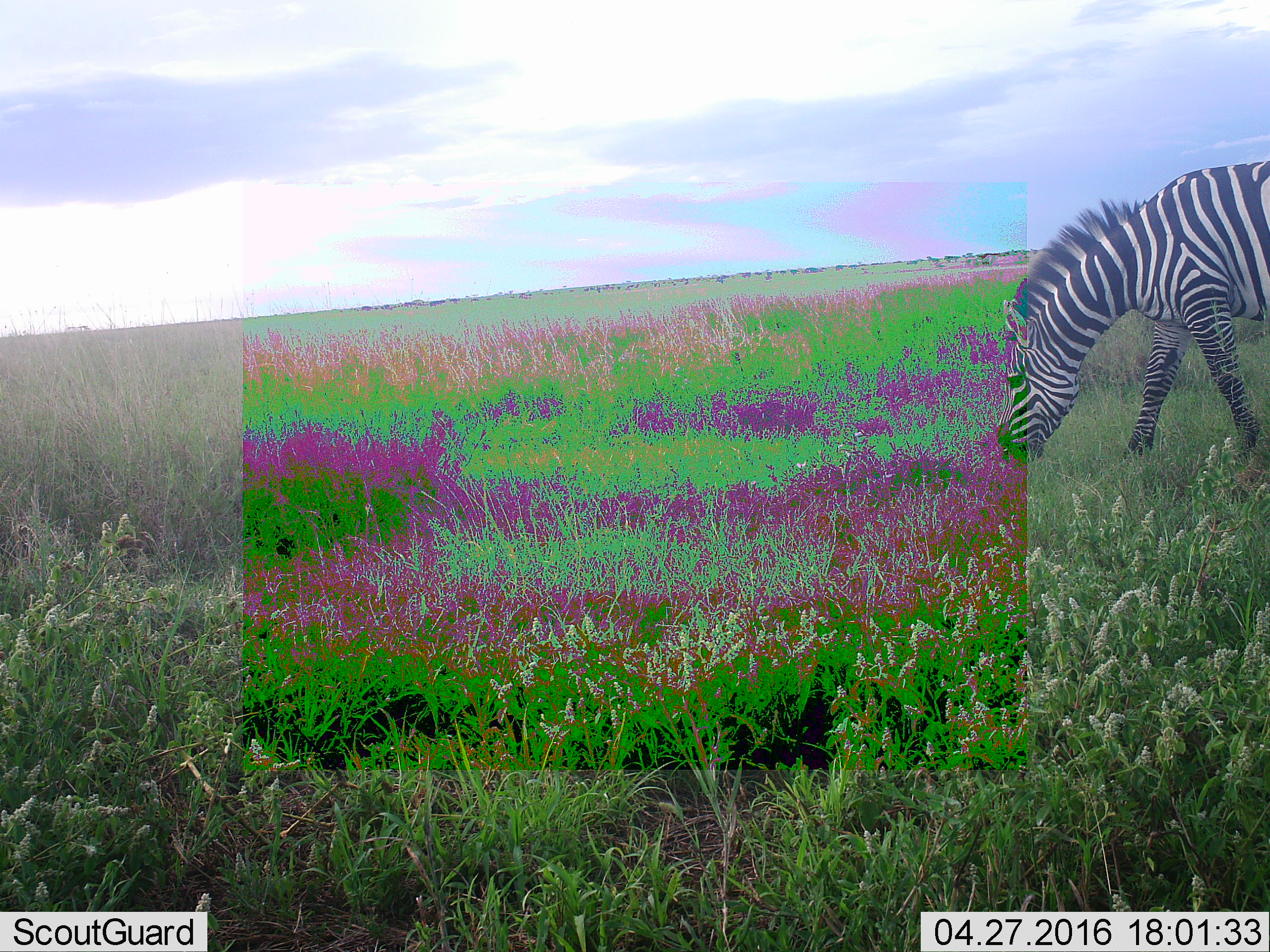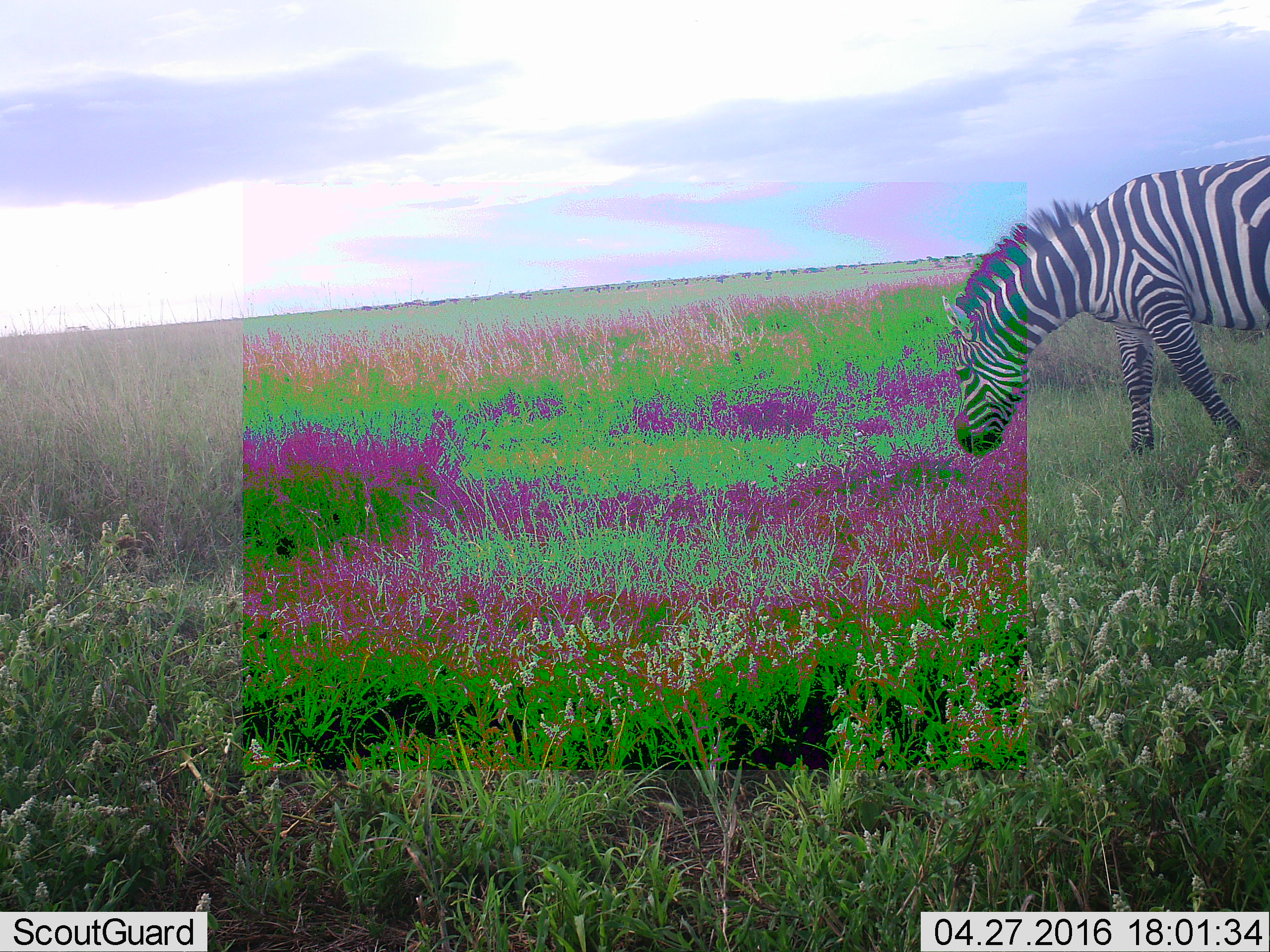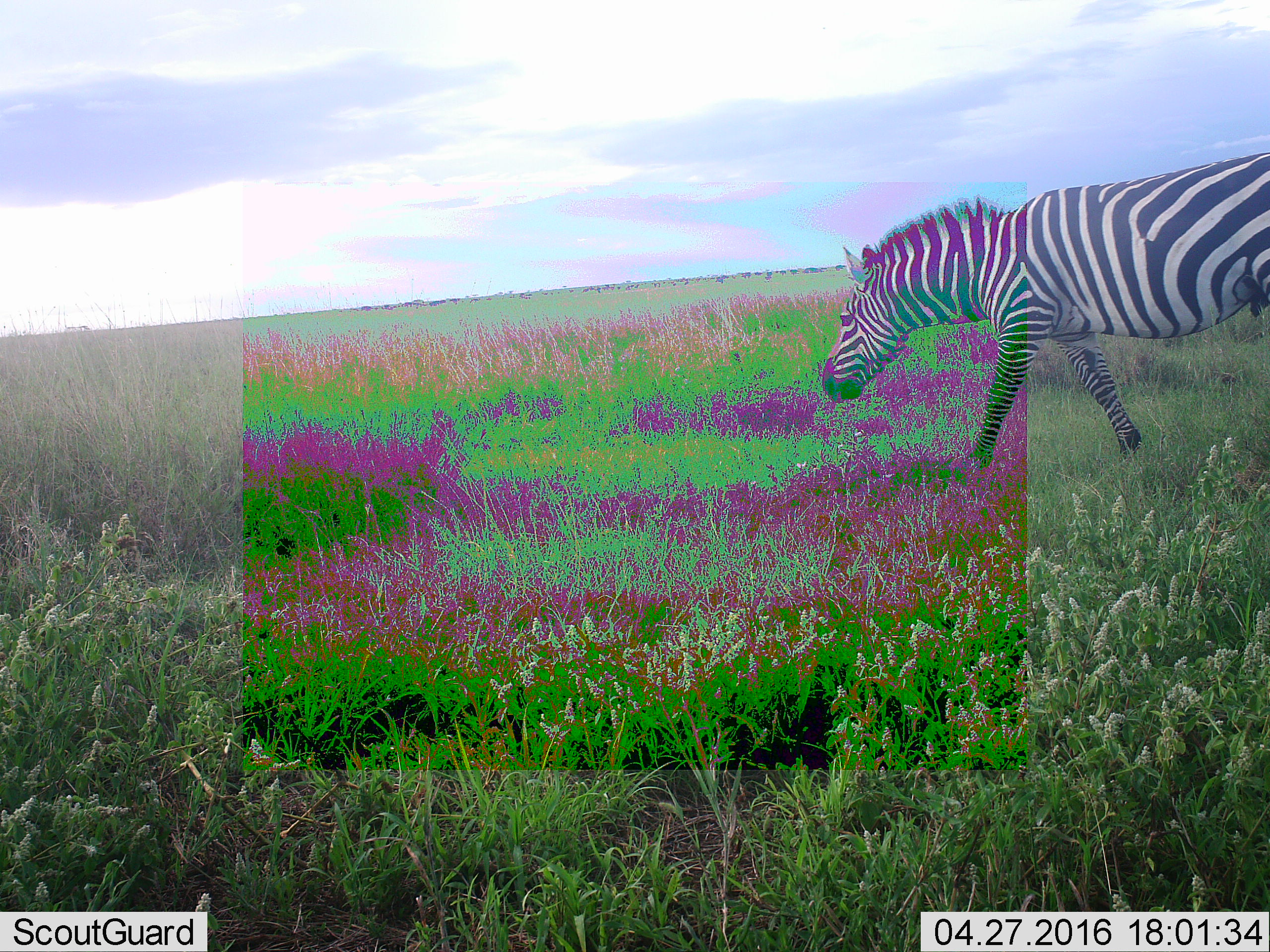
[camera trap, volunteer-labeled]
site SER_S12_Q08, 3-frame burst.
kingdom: Animalia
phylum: Chordata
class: Mammalia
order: Perissodactyla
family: Equidae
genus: Equus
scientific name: Equus quagga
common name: plains zebra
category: zebraplains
Zebraplains (plains zebra) (Equus quagga), count 1. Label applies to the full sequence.